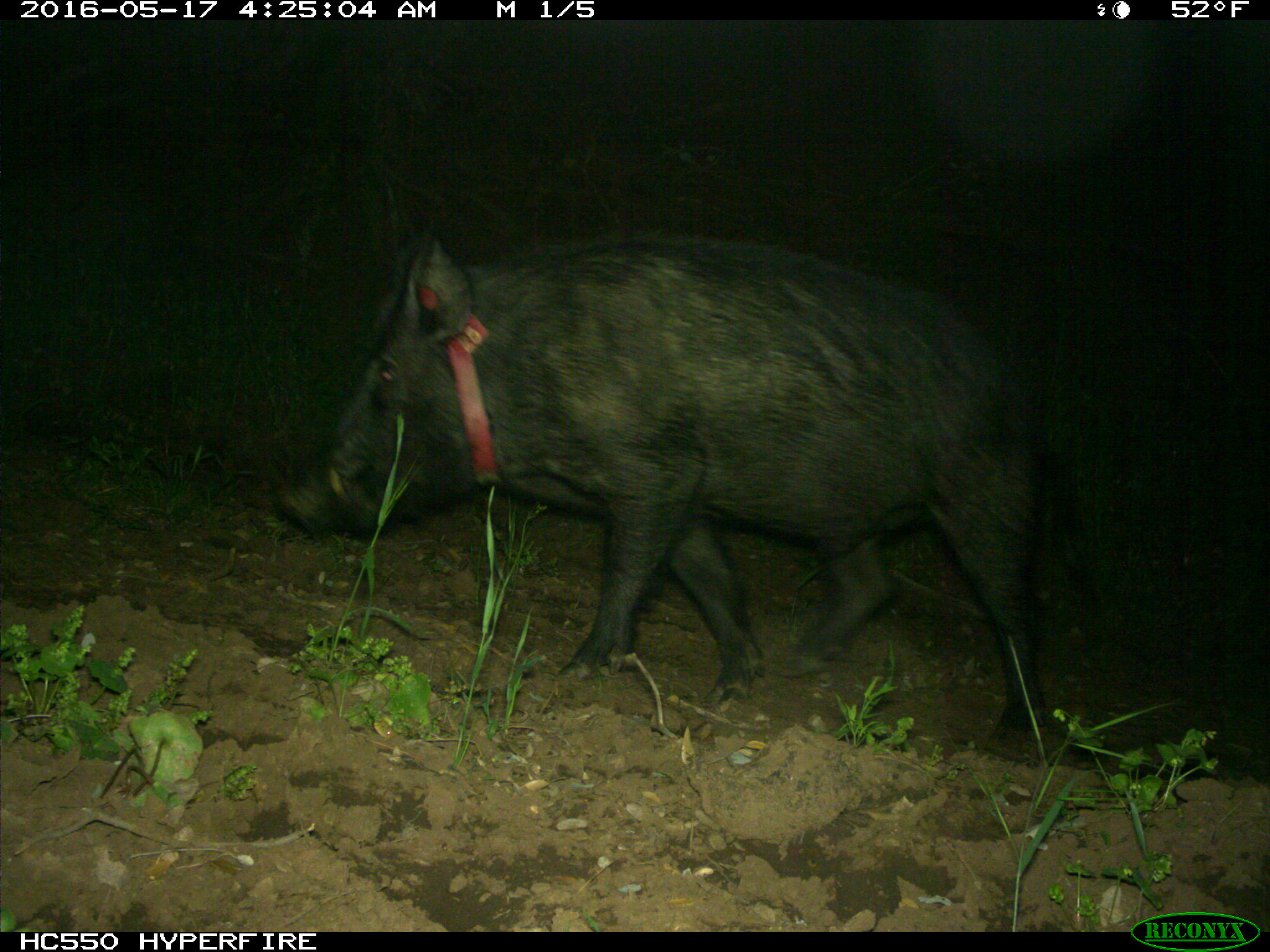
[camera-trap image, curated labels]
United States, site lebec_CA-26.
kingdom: Animalia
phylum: Chordata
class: Mammalia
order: Artiodactyla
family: Suidae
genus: Sus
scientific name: Sus scrofa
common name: wild boar